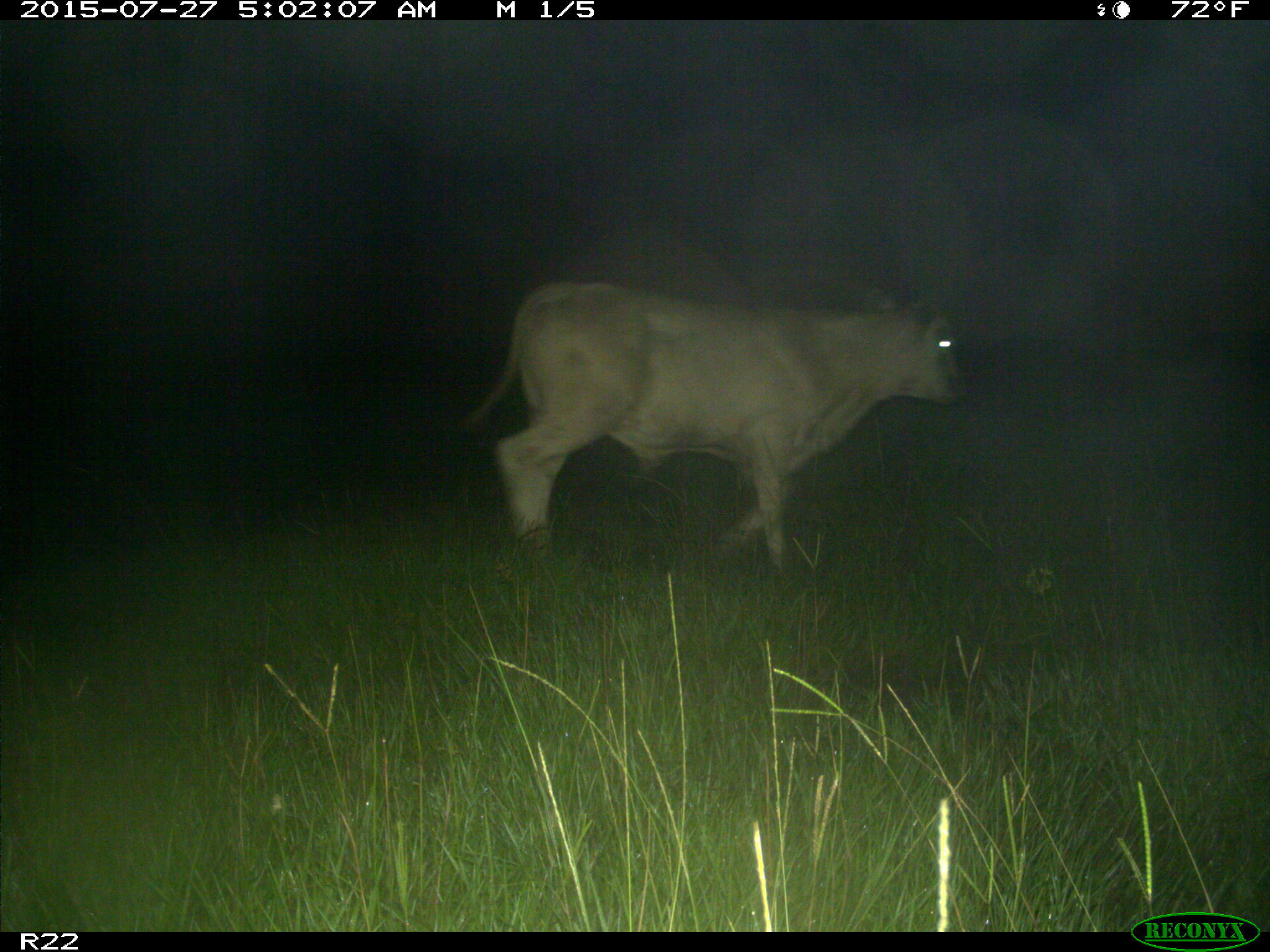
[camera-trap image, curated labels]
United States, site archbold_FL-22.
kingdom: Animalia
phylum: Chordata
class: Mammalia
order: Artiodactyla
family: Bovidae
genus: Bos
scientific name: Bos taurus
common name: domestic cow